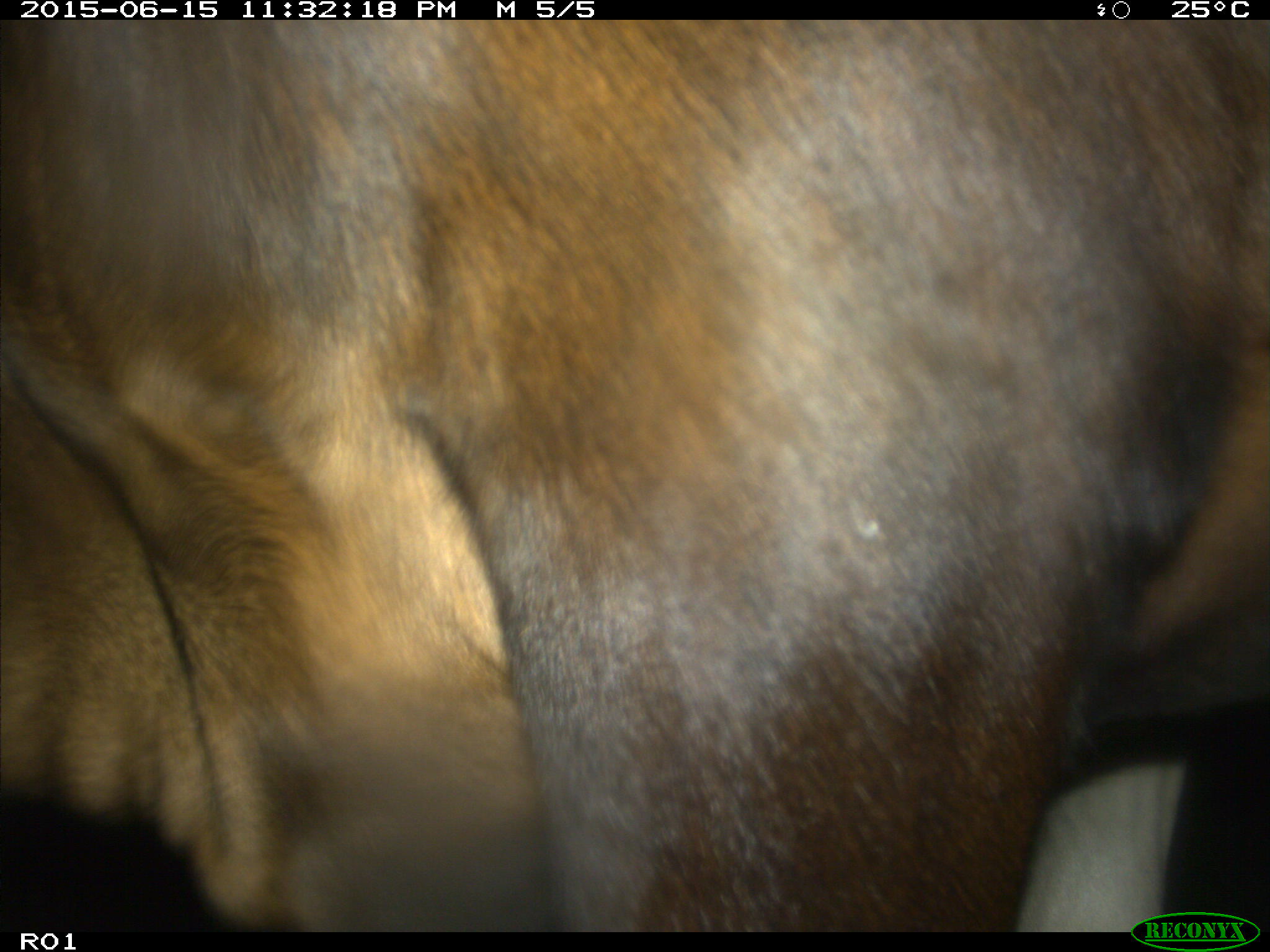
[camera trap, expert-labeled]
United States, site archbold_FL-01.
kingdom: Animalia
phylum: Chordata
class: Mammalia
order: Artiodactyla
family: Bovidae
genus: Bos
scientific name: Bos taurus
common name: domestic cow